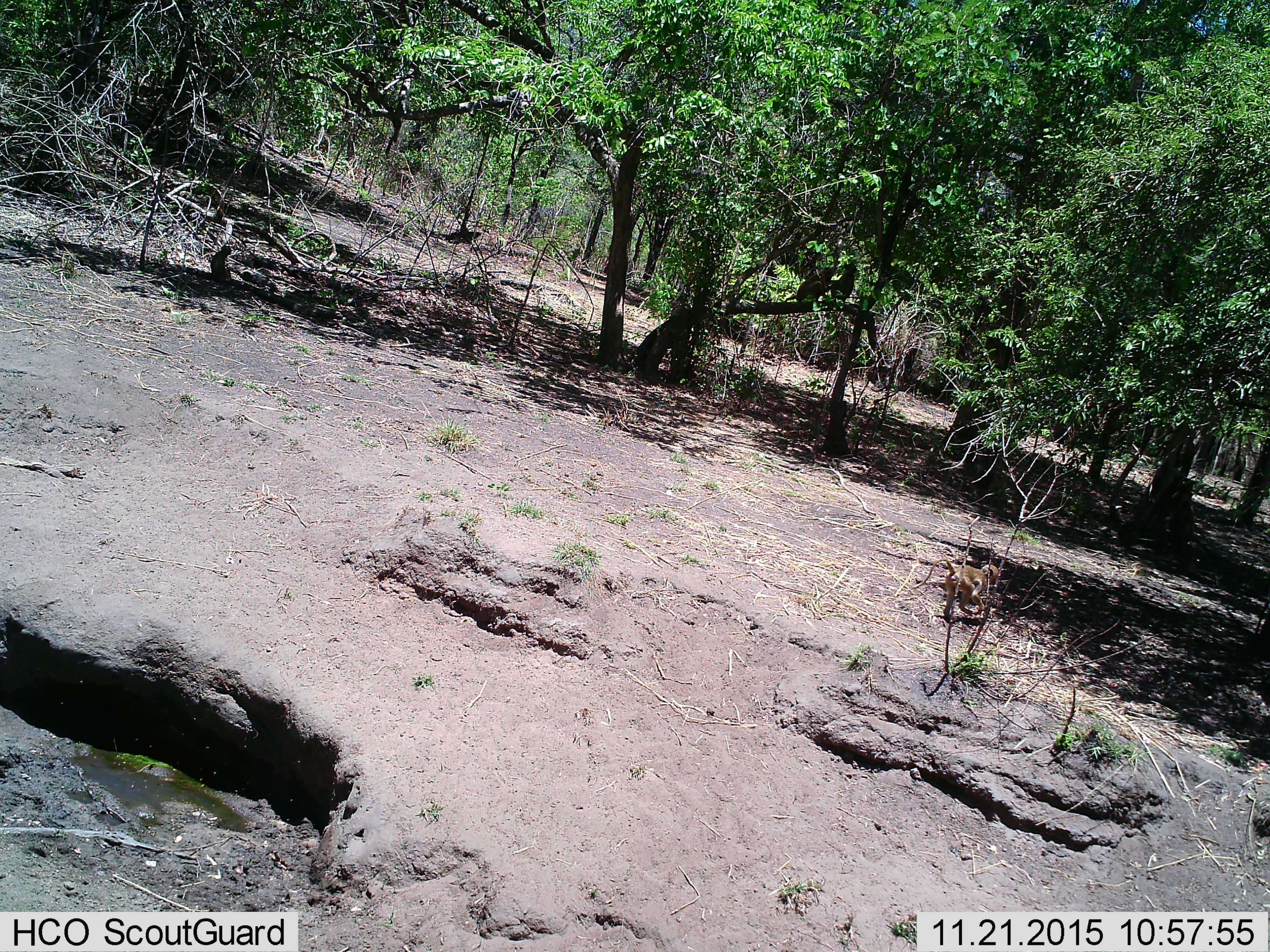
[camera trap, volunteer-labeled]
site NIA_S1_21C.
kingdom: Animalia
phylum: Chordata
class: Mammalia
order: Primates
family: Cercopithecidae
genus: Papio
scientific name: Papio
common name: baboon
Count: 1.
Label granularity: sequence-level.